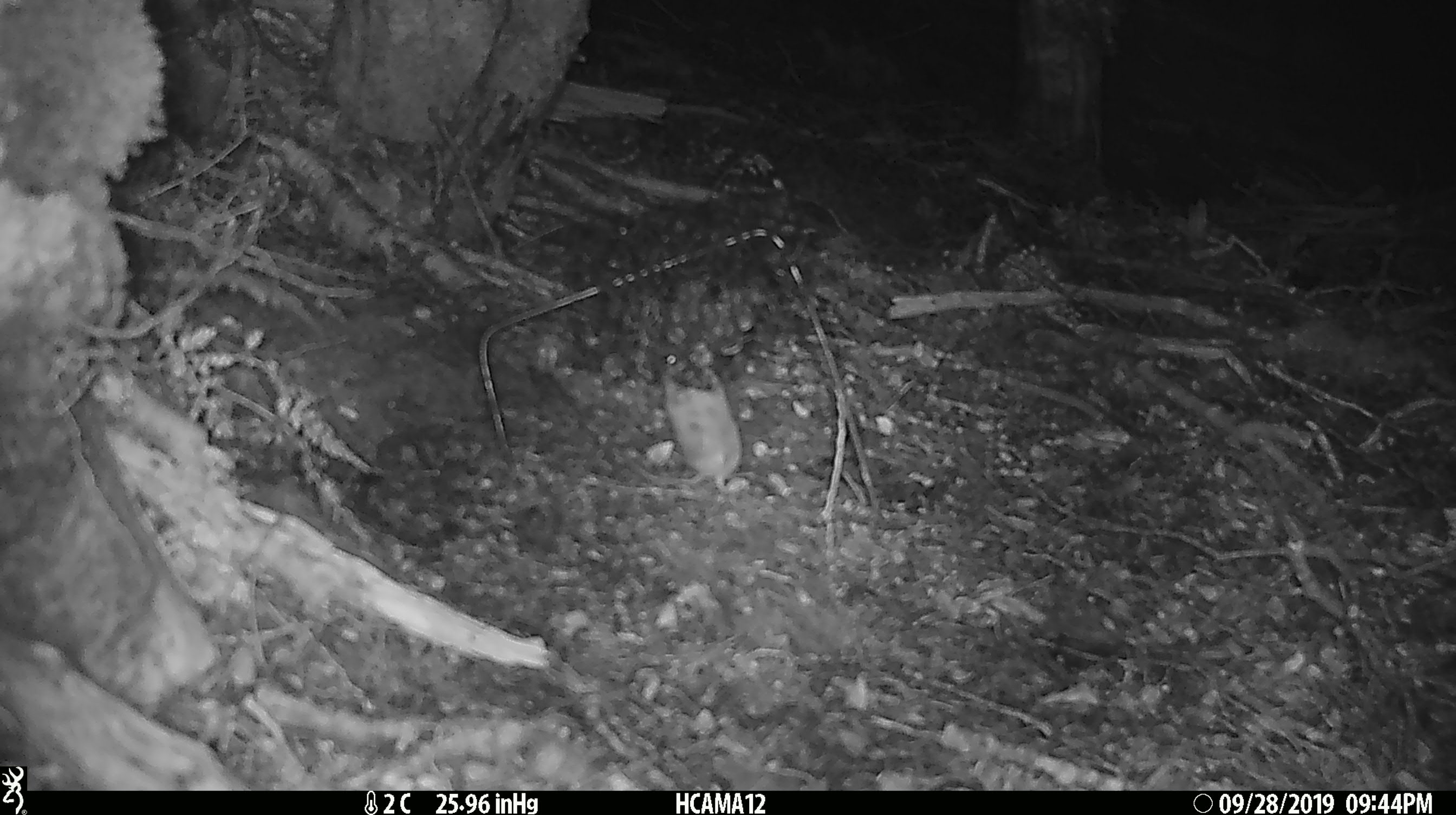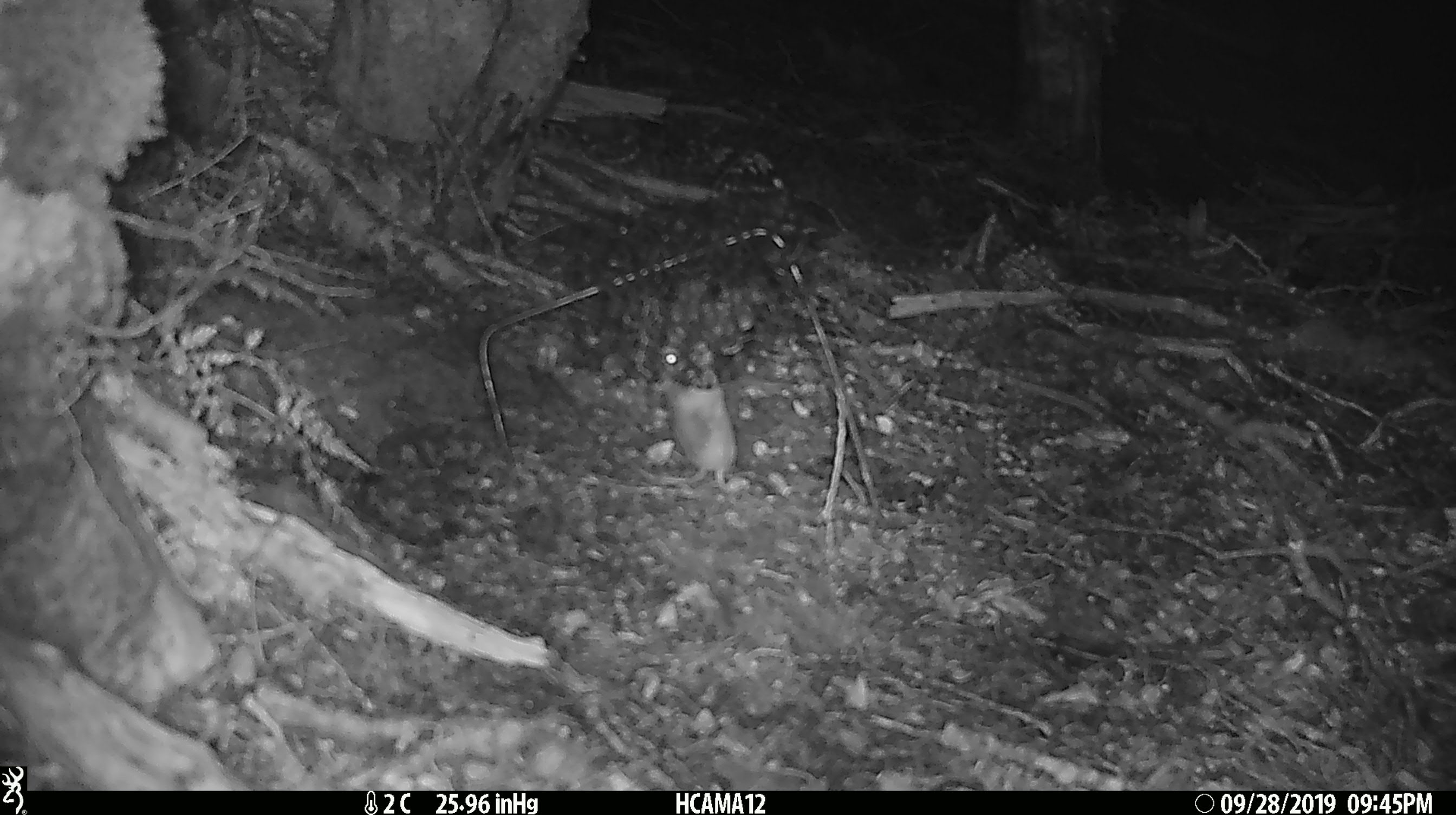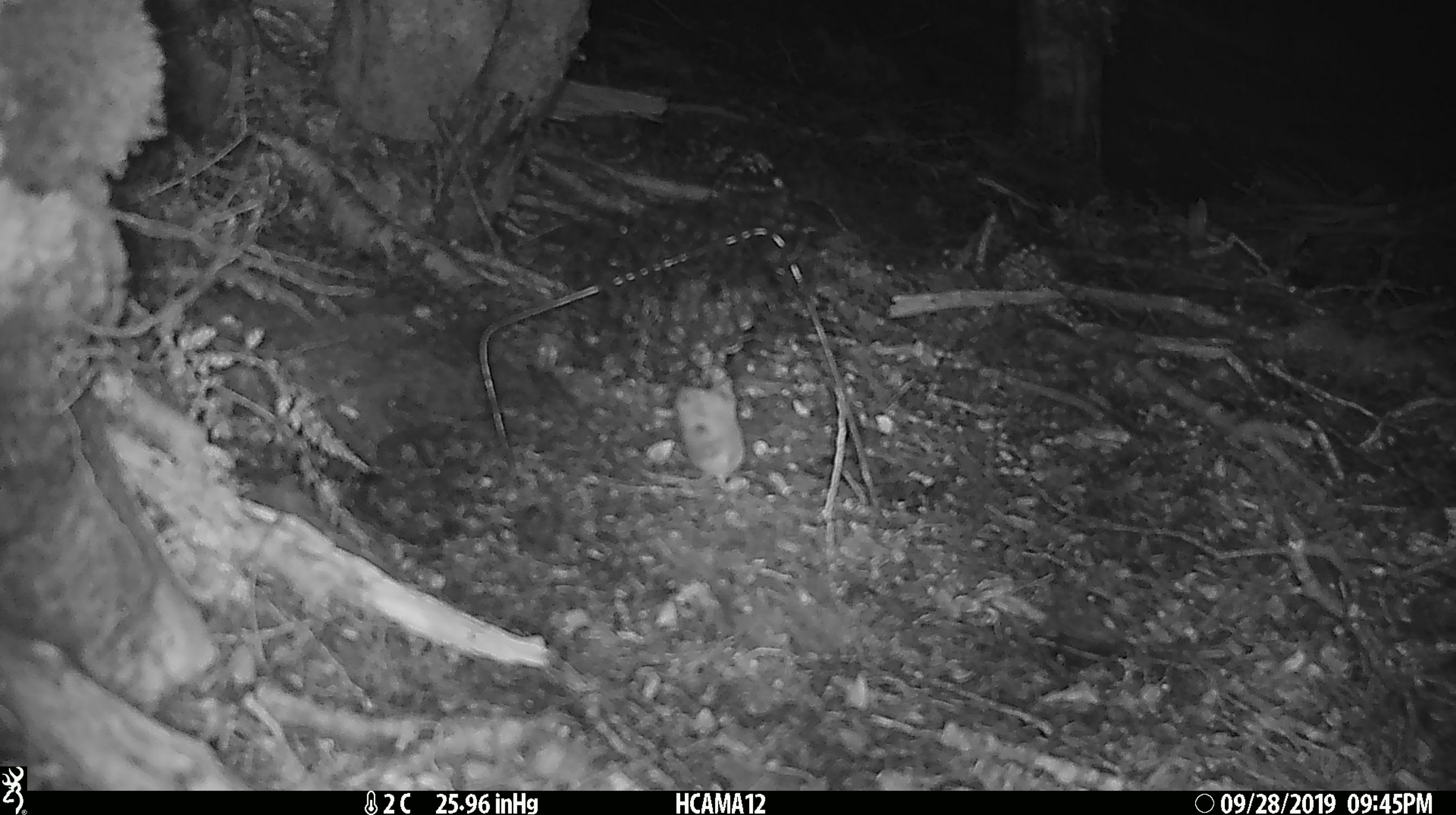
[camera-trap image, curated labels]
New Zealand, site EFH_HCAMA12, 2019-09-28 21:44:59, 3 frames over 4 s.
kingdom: Animalia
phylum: Chordata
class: Mammalia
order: Rodentia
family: Muridae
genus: Mus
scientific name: Mus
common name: mouse